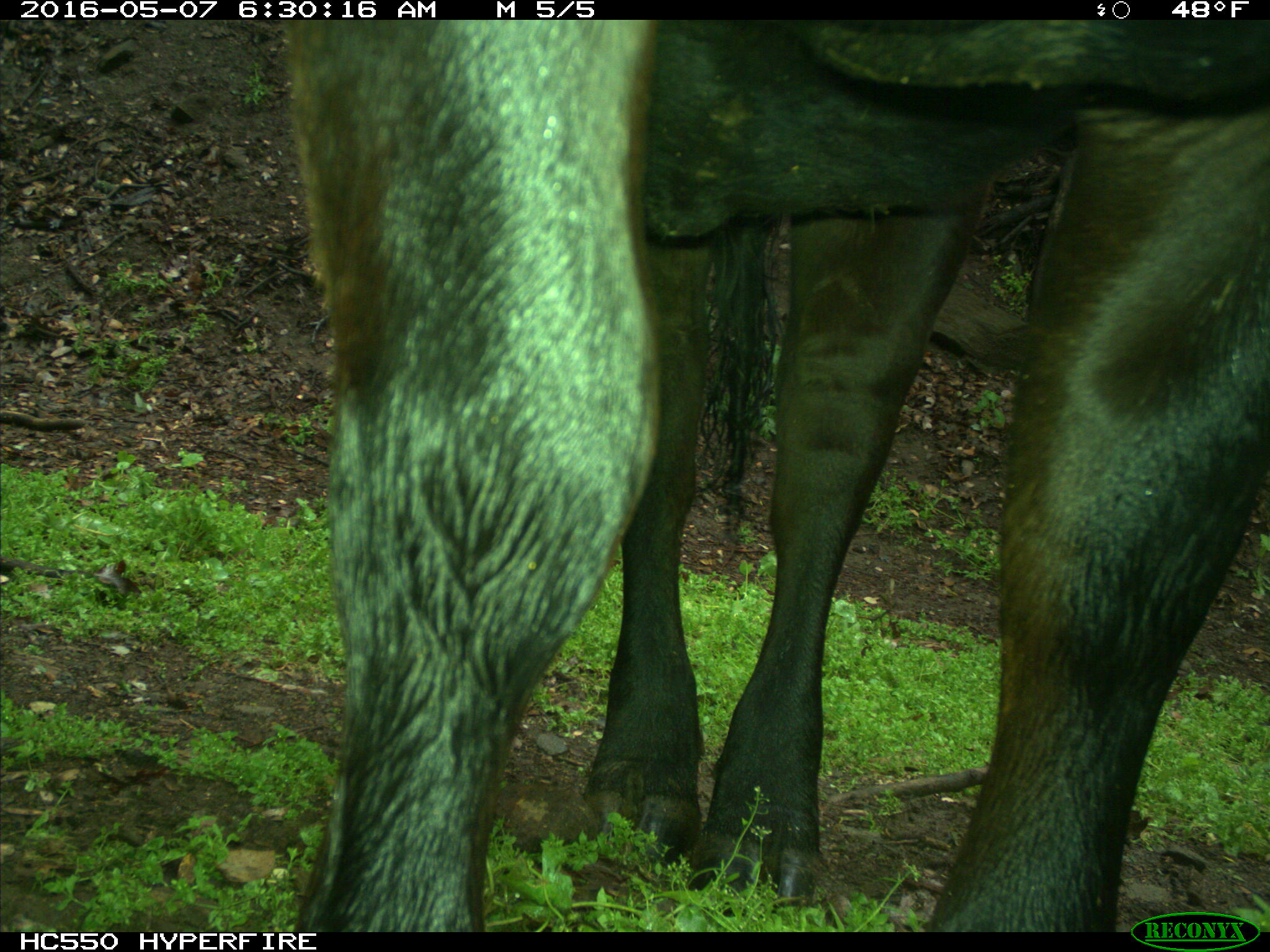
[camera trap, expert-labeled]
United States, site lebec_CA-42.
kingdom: Animalia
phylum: Chordata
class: Mammalia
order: Artiodactyla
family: Bovidae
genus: Bos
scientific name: Bos taurus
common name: domestic cow